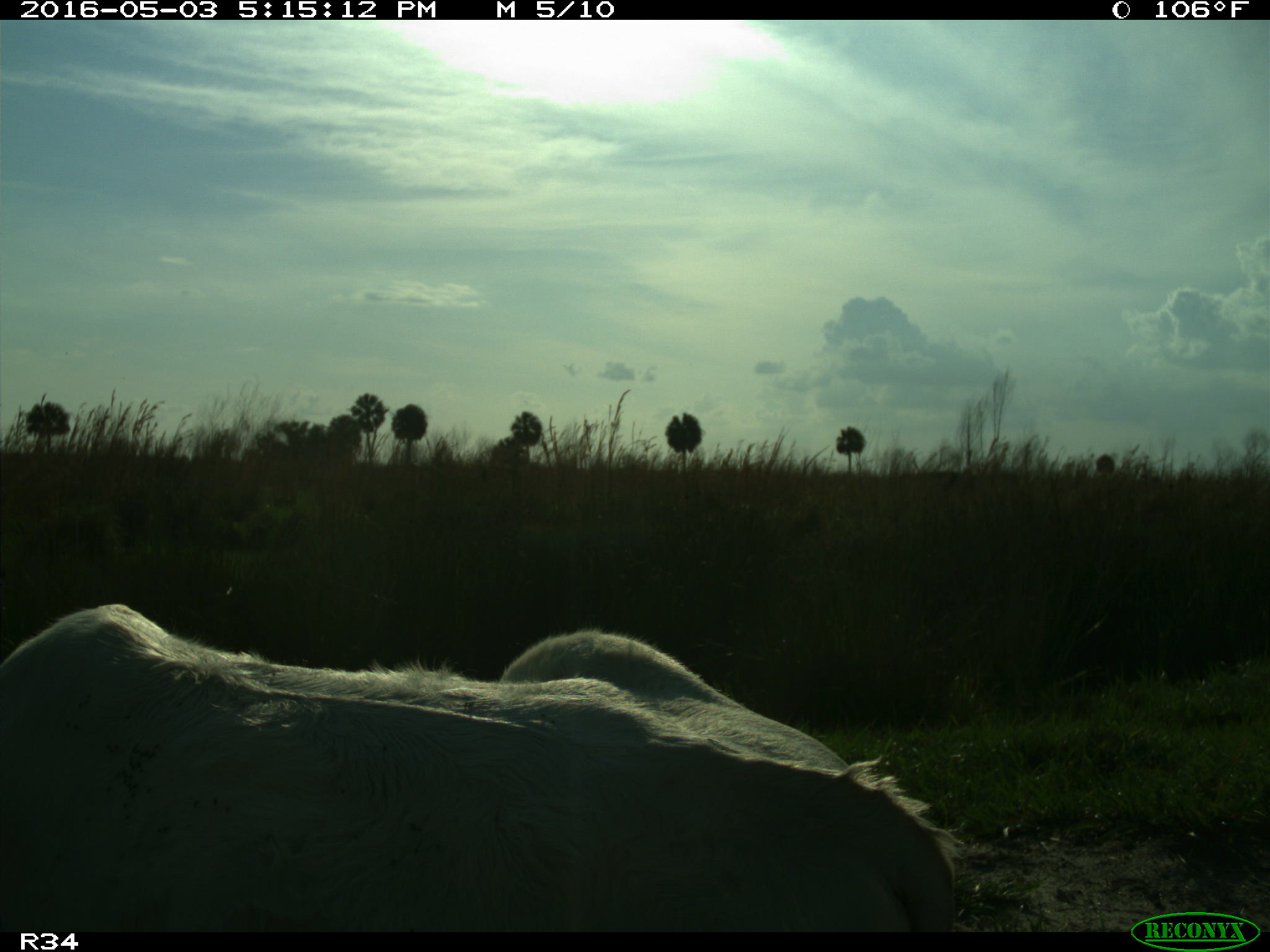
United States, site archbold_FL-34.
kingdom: Animalia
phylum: Chordata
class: Mammalia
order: Artiodactyla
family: Bovidae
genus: Bos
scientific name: Bos taurus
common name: domestic cow